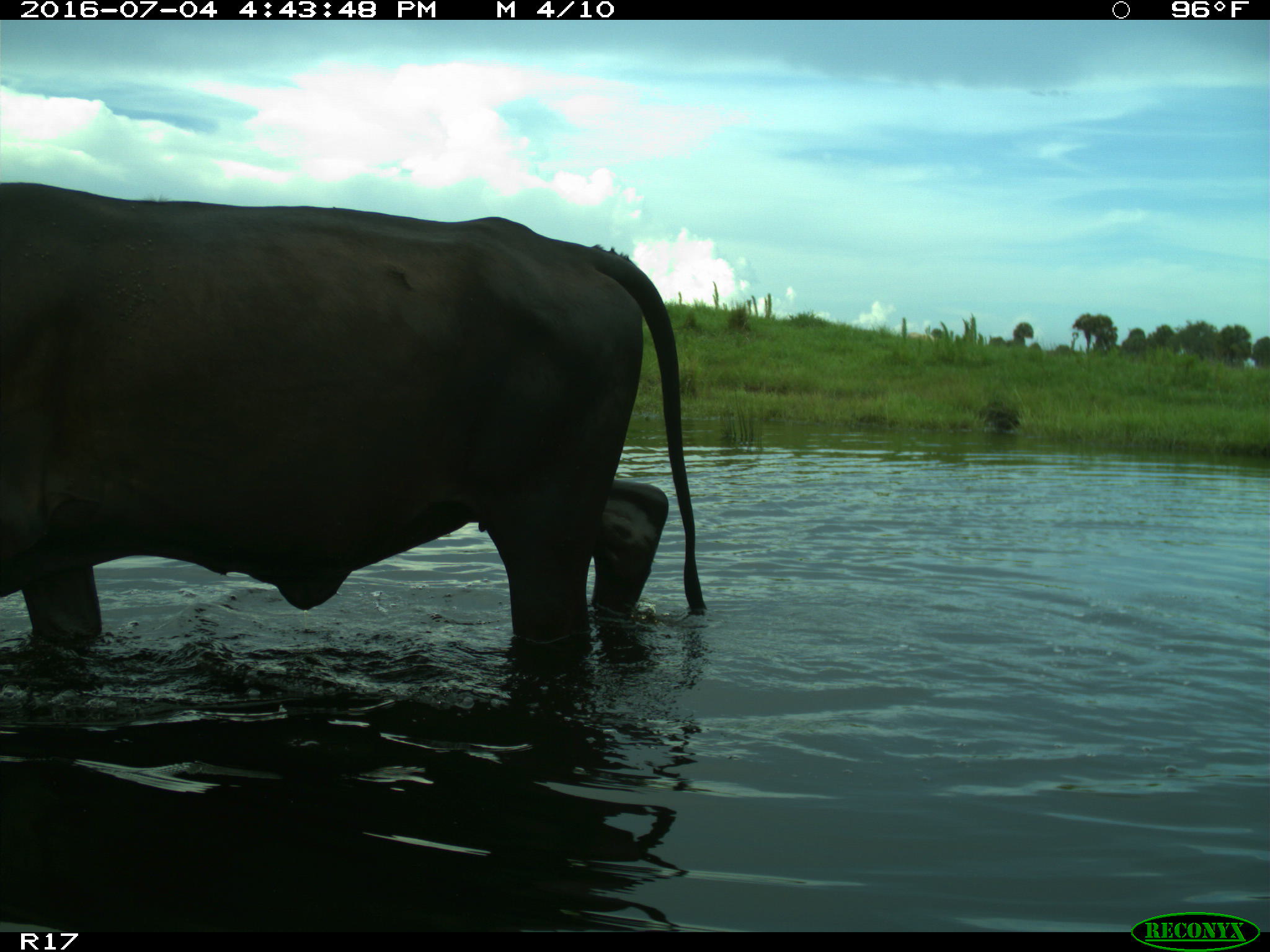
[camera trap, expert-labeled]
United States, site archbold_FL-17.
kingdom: Animalia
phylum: Chordata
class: Mammalia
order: Artiodactyla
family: Bovidae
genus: Bos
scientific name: Bos taurus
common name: domestic cow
Bos taurus (domestic cow).